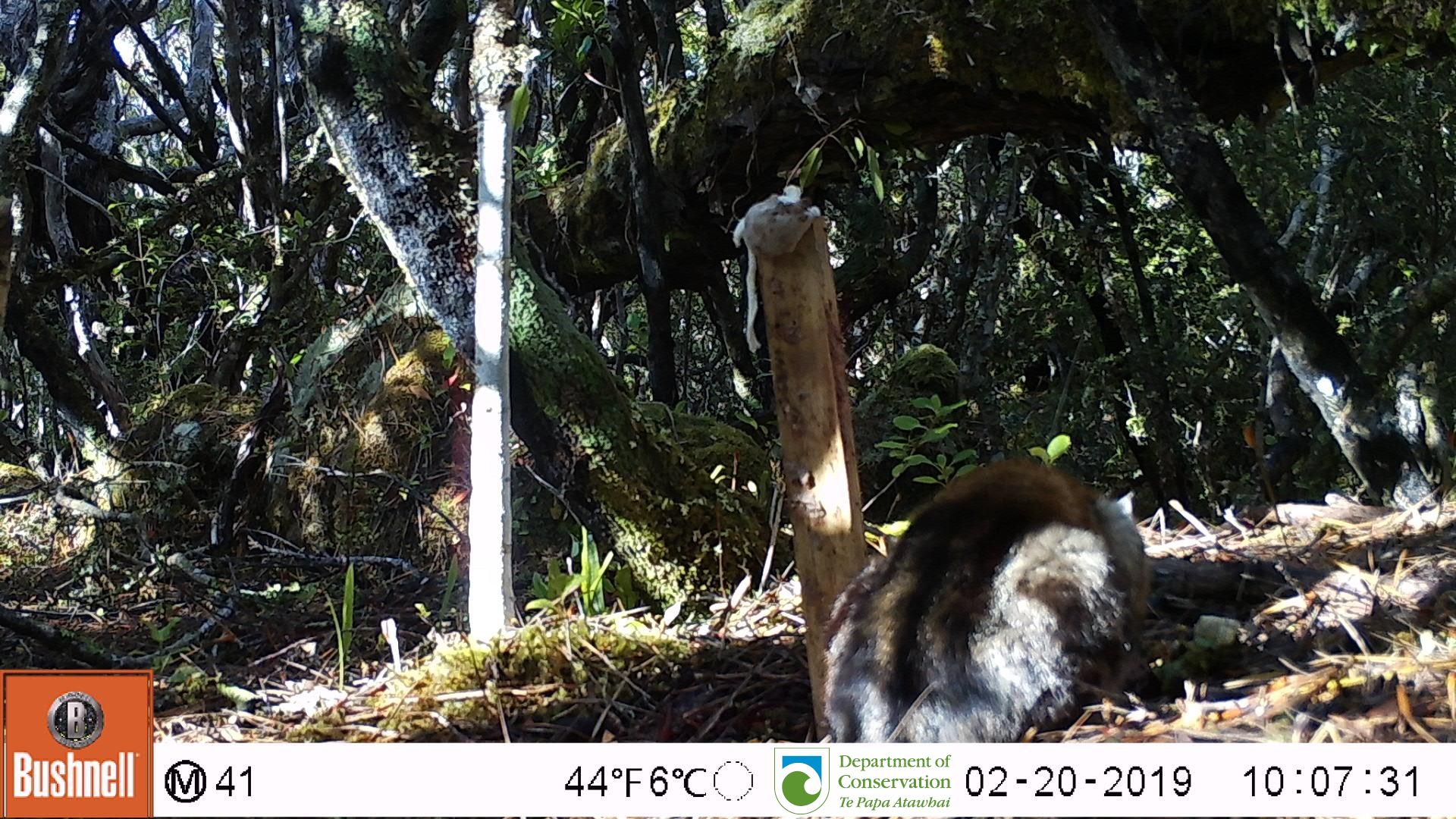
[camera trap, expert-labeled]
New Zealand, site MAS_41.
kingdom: Animalia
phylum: Chordata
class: Mammalia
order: Carnivora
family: Felidae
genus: Felis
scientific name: Felis catus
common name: domestic cat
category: cat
Cat (domestic cat) (Felis catus).